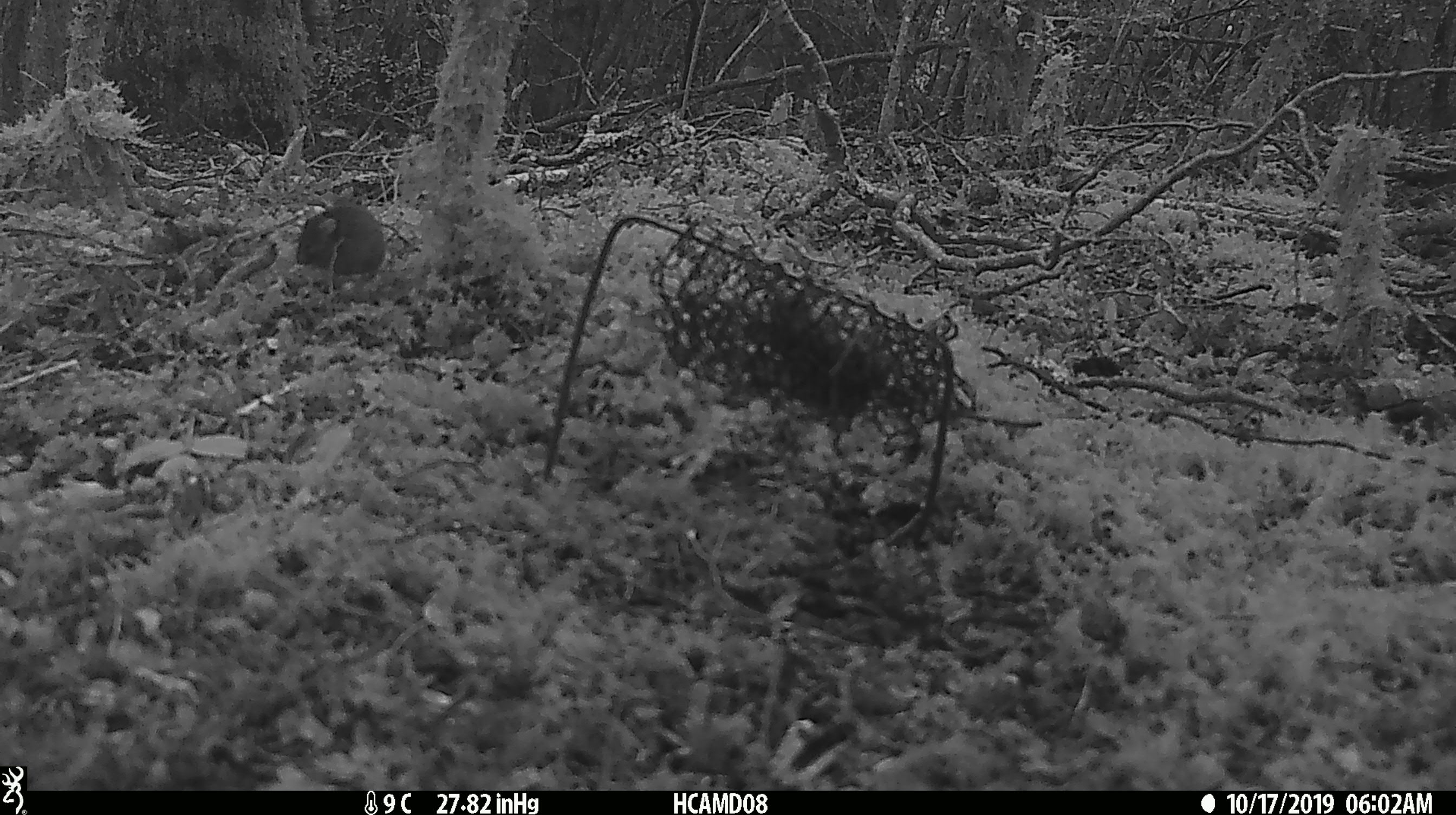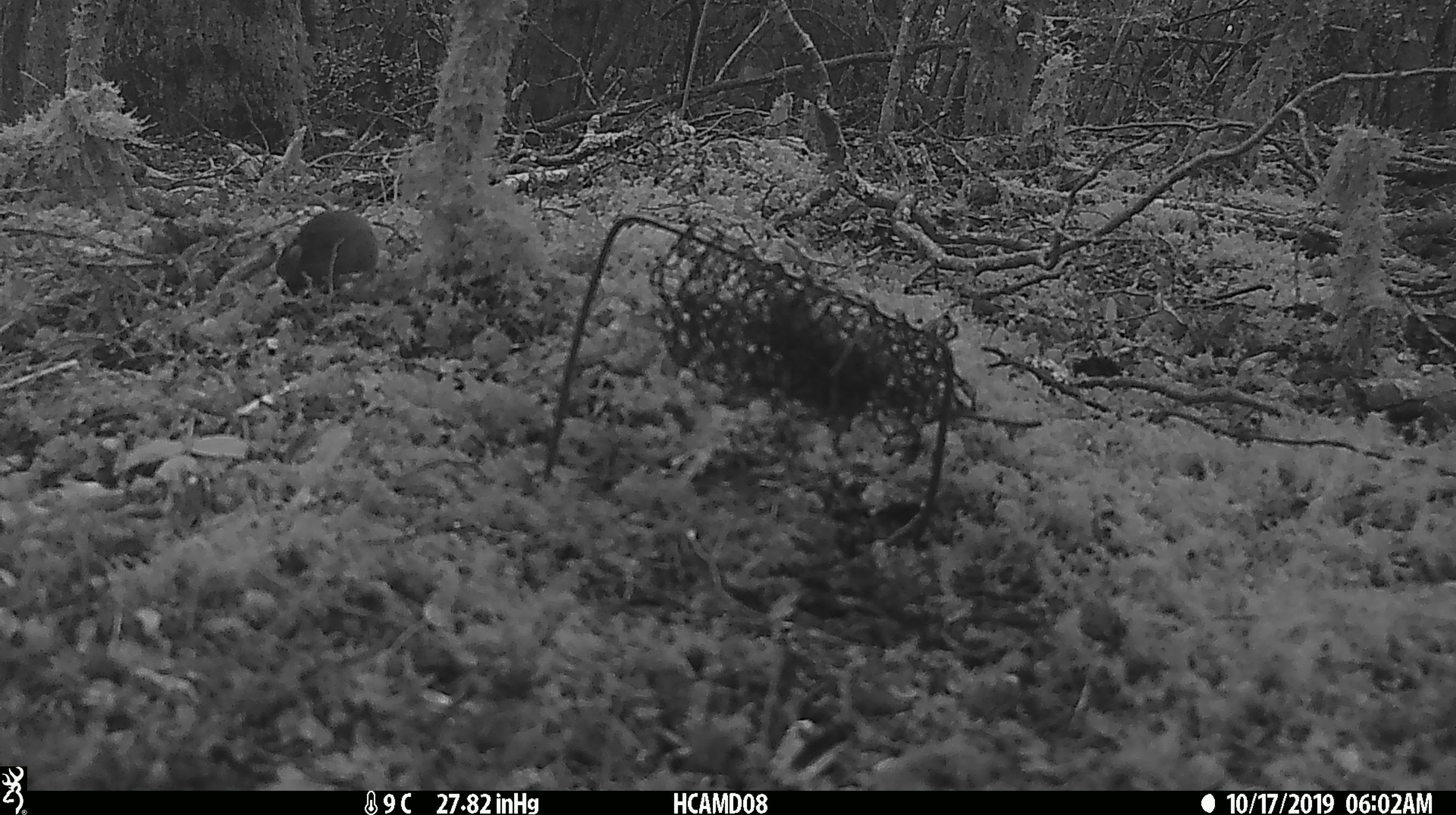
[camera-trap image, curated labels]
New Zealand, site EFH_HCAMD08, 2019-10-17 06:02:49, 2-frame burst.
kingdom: Animalia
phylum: Chordata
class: Mammalia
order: Rodentia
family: Muridae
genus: Mus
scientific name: Mus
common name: mouse